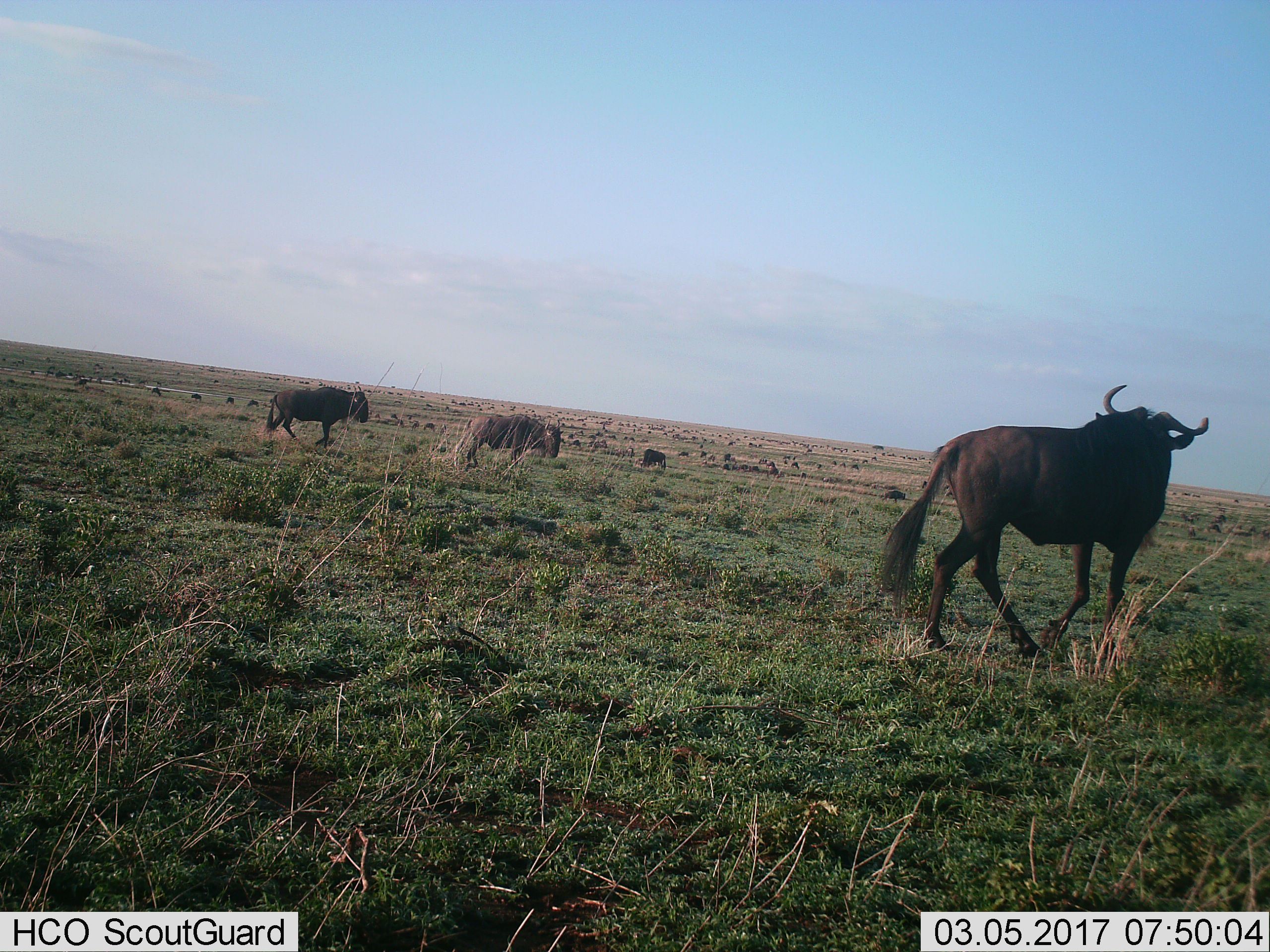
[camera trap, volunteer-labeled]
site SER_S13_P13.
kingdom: Animalia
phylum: Chordata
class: Mammalia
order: Artiodactyla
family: Bovidae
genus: Connochaetes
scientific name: Connochaetes taurinus taurinus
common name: blue wildebeest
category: wildebeestblue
Wildebeestblue (blue wildebeest) (Connochaetes taurinus taurinus), count 51+. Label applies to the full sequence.